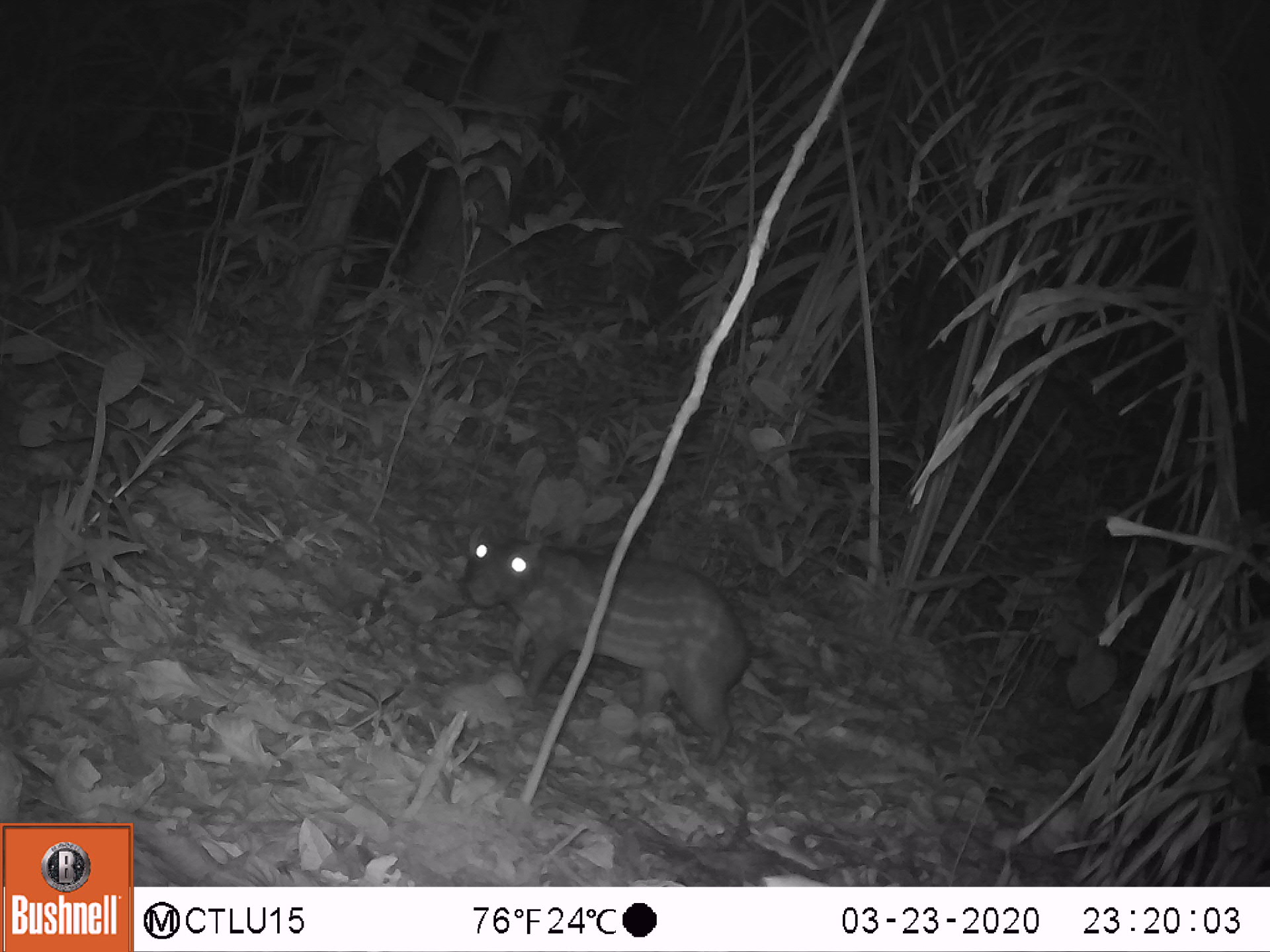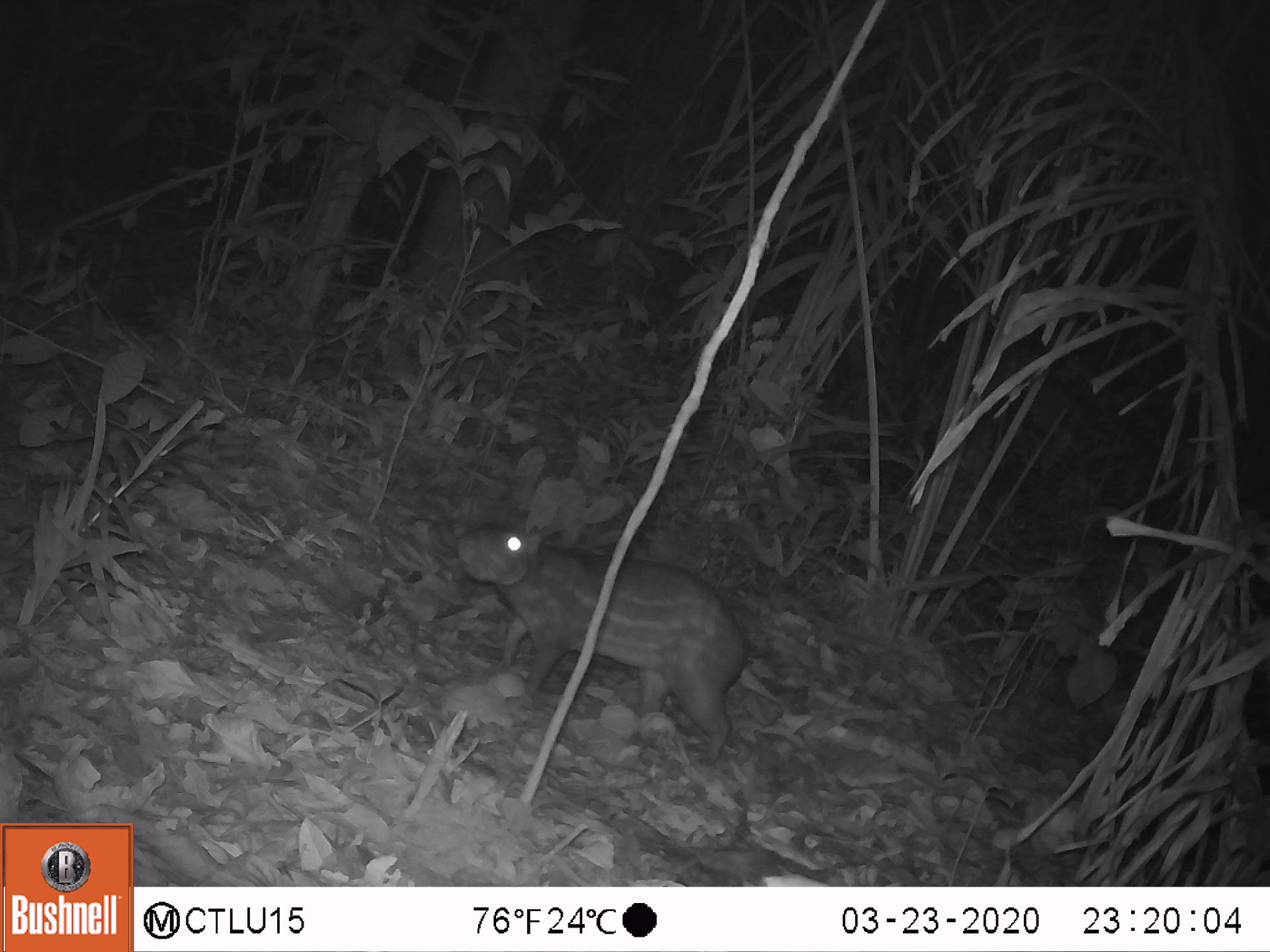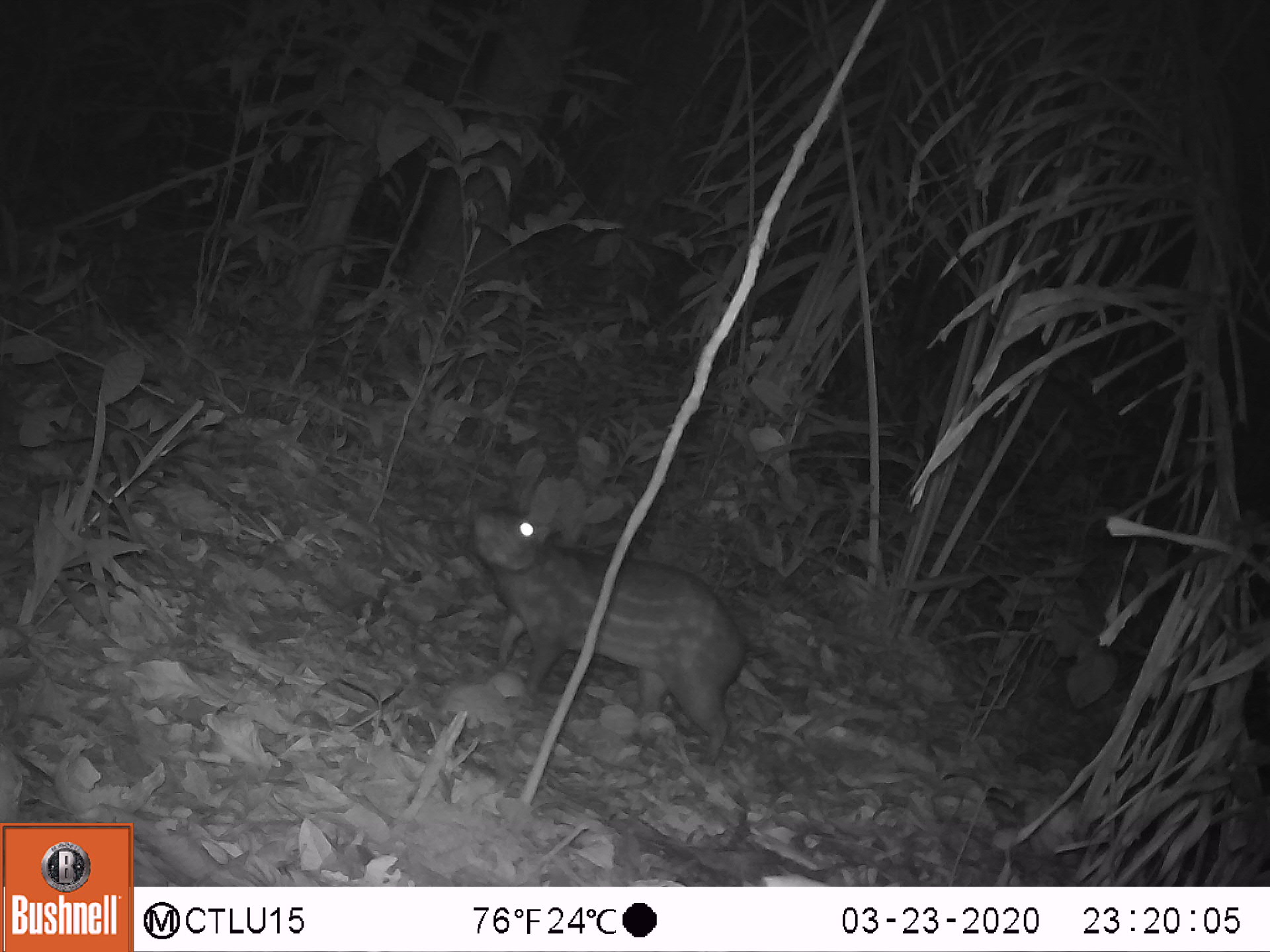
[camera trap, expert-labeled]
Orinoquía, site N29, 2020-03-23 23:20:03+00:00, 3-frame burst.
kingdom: Animalia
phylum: Chordata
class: Mammalia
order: Rodentia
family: Cuniculidae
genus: Cuniculus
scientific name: Cuniculus paca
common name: spotted paca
Spotted paca (Cuniculus paca).